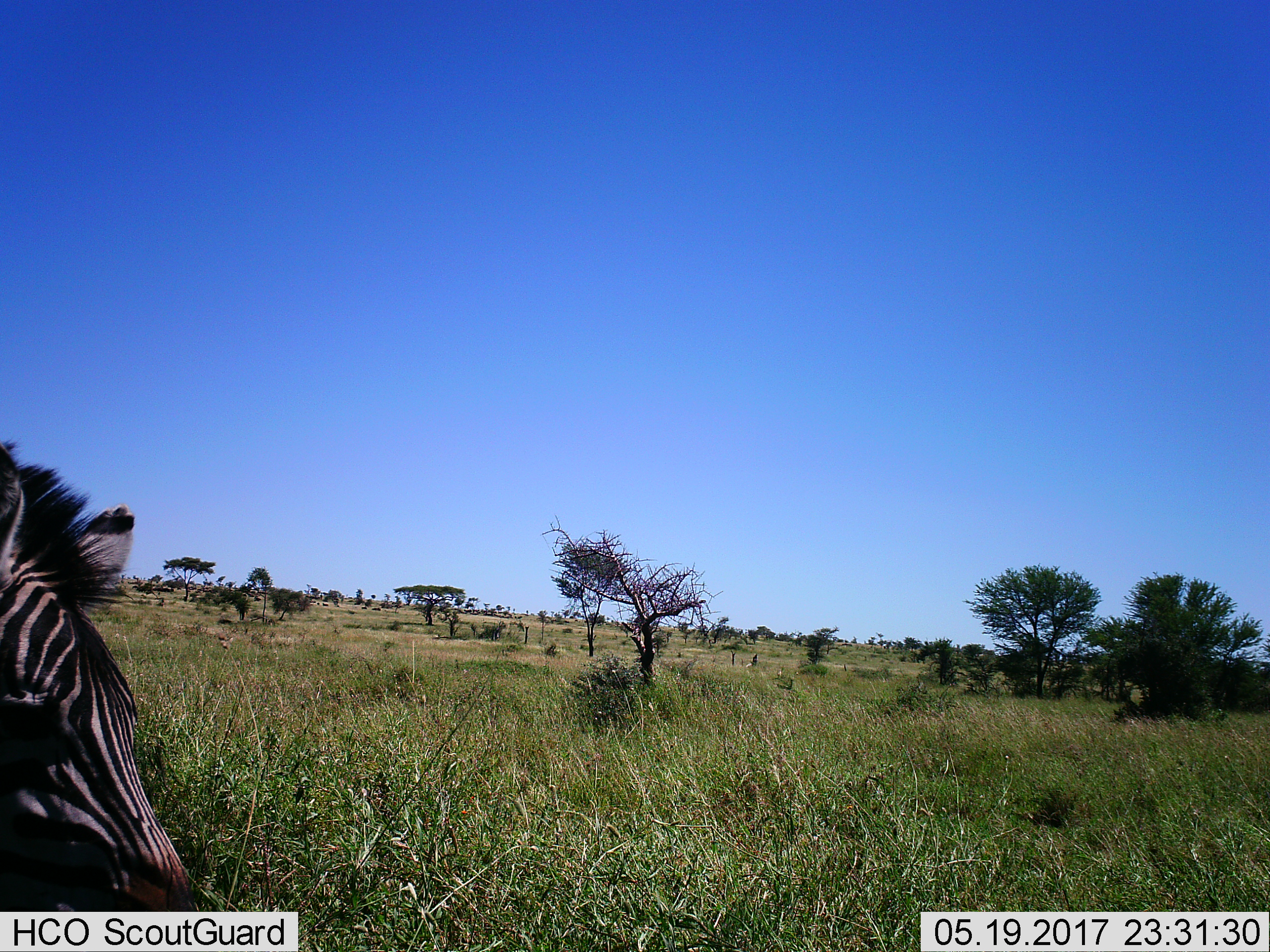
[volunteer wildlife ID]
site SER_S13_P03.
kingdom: Animalia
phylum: Chordata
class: Mammalia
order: Perissodactyla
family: Equidae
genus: Equus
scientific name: Equus quagga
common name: plains zebra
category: zebraplains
Zebraplains (plains zebra) (Equus quagga), count 1. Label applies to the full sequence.